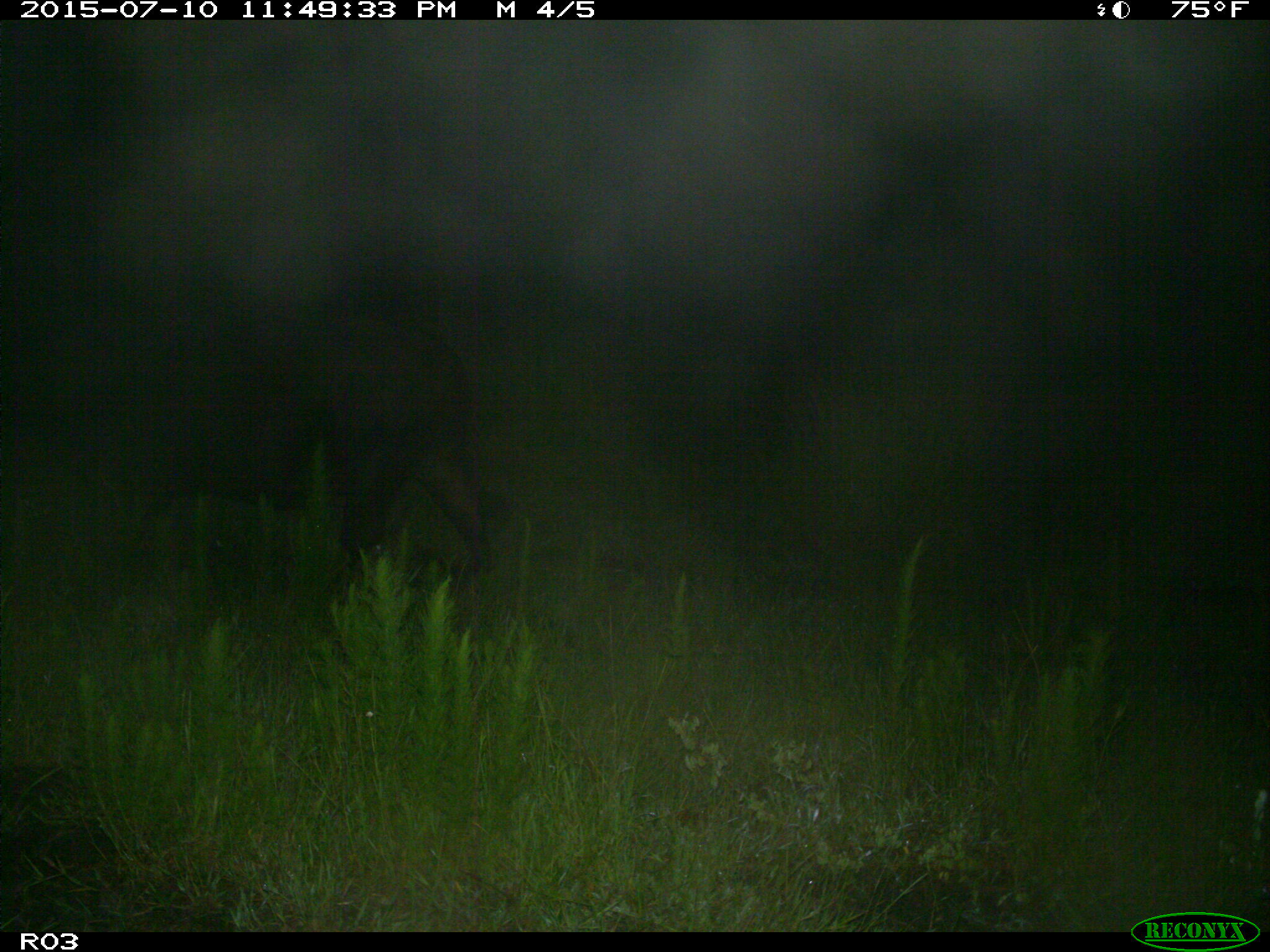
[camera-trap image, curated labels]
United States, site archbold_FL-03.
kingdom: Animalia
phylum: Chordata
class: Mammalia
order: Artiodactyla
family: Bovidae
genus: Bos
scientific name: Bos taurus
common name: domestic cow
Bos taurus (domestic cow).